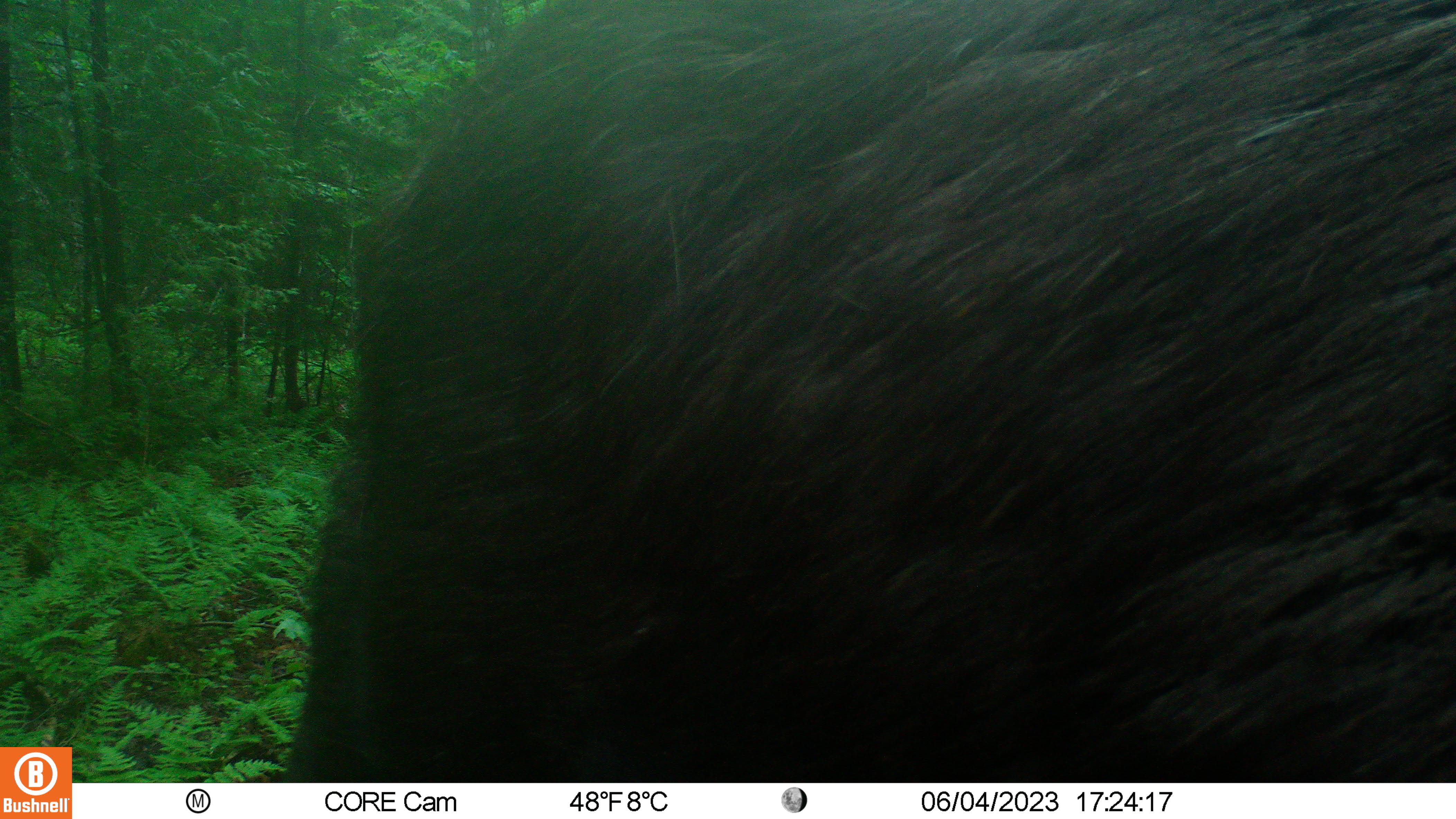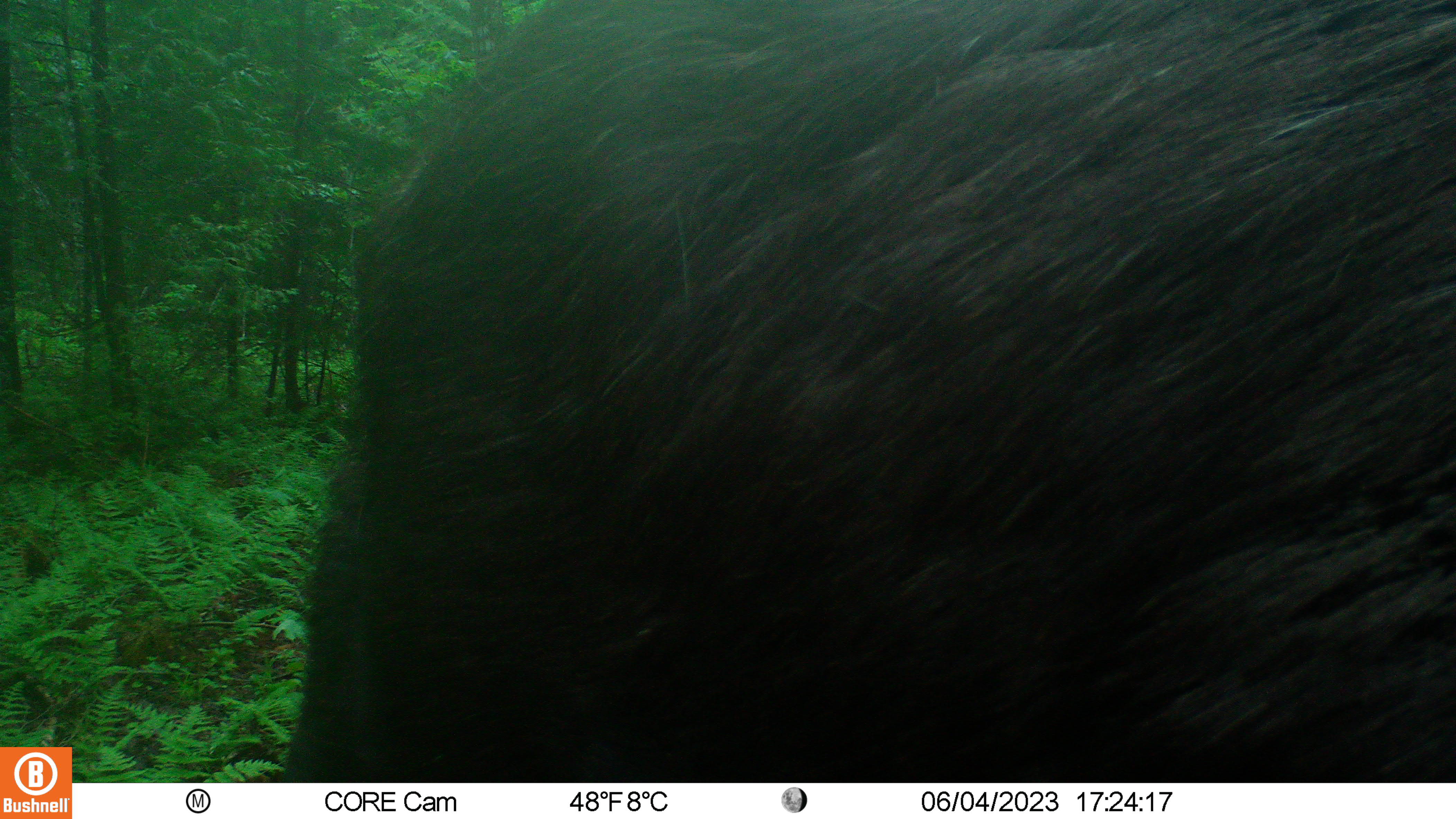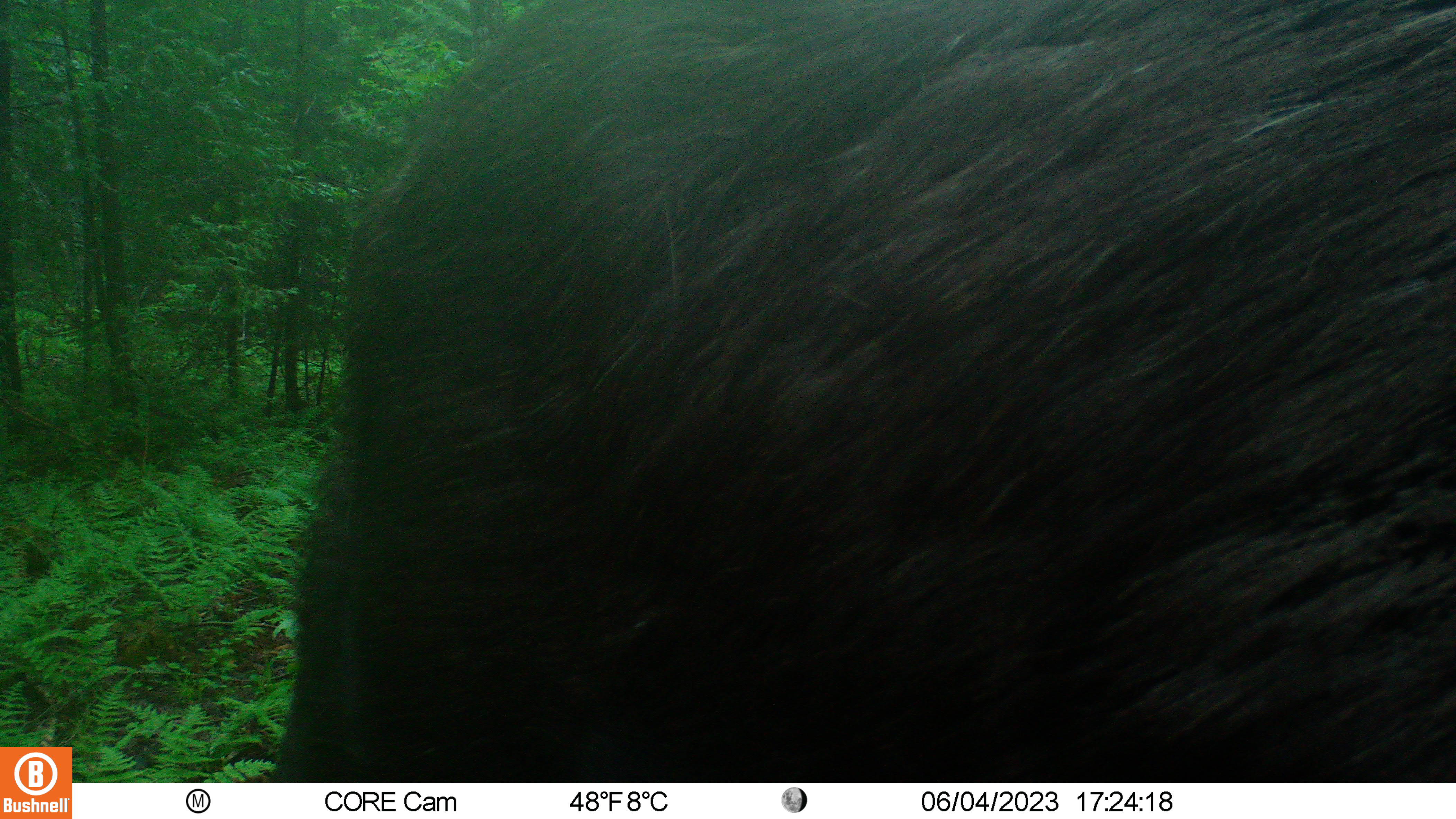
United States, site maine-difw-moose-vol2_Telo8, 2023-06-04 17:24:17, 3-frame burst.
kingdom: Animalia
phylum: Chordata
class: Mammalia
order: Artiodactyla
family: Cervidae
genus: Alces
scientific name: Alces alces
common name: moose